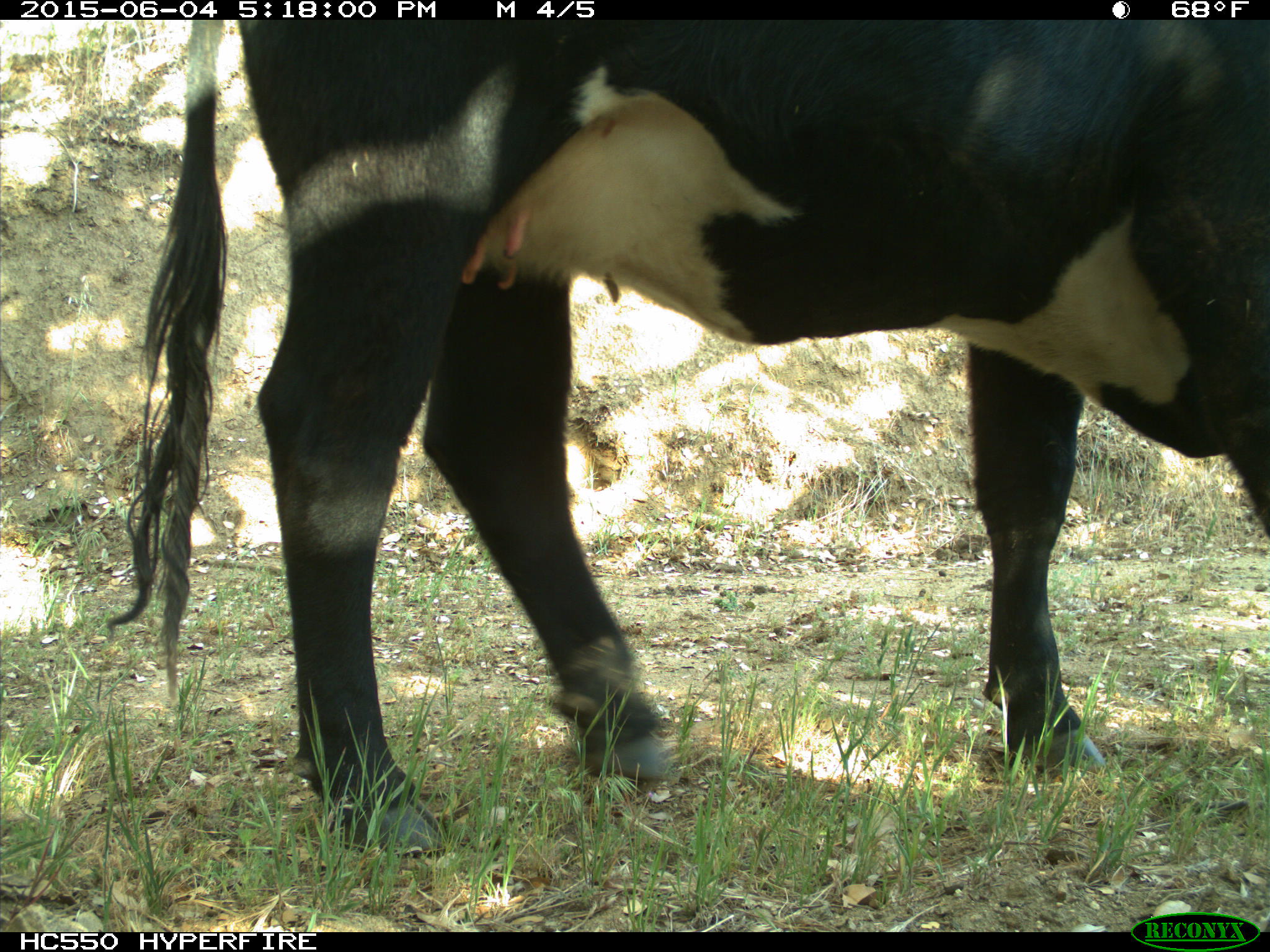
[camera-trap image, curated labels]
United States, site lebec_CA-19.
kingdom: Animalia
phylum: Chordata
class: Mammalia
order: Artiodactyla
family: Bovidae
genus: Bos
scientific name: Bos taurus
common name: domestic cow